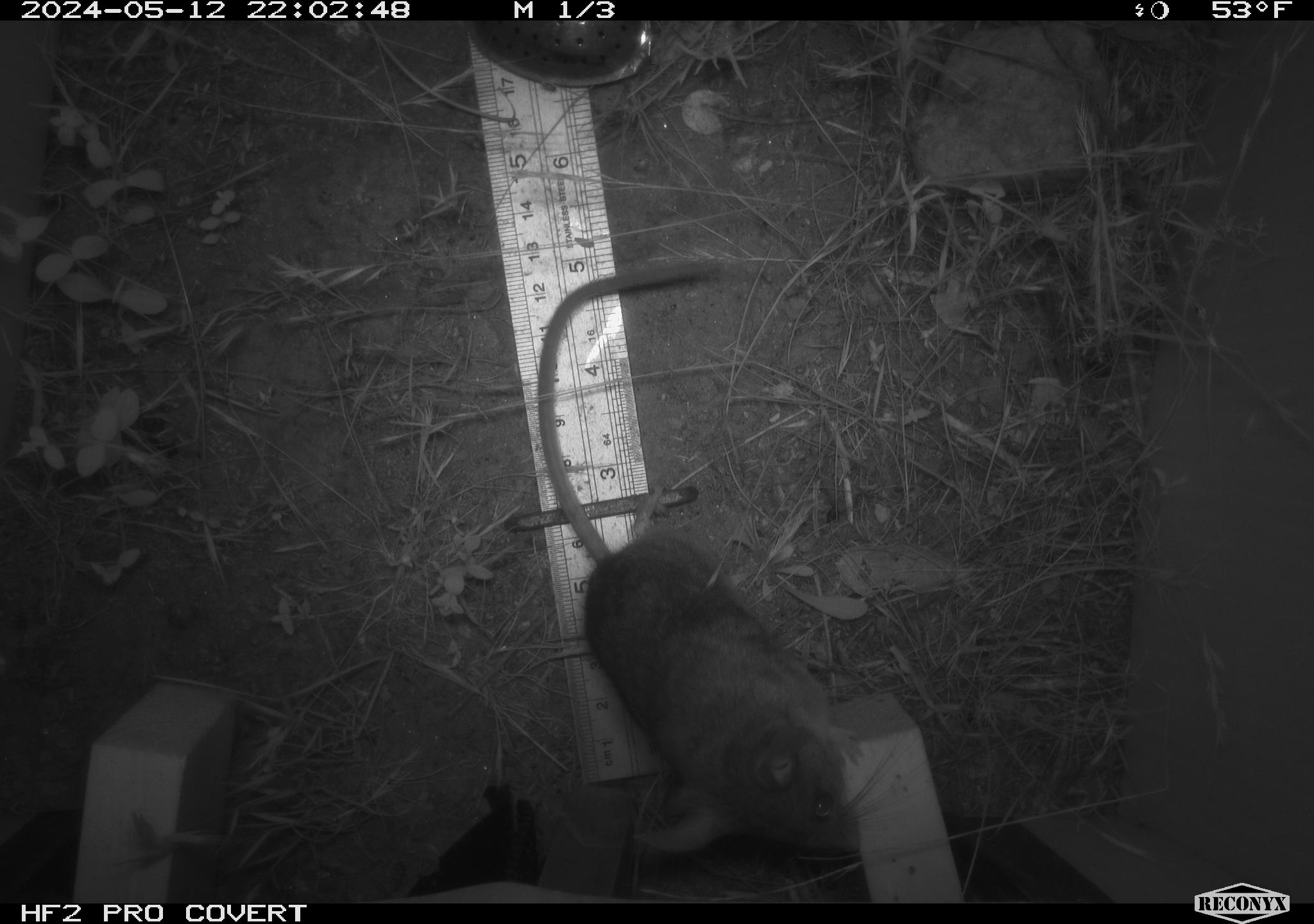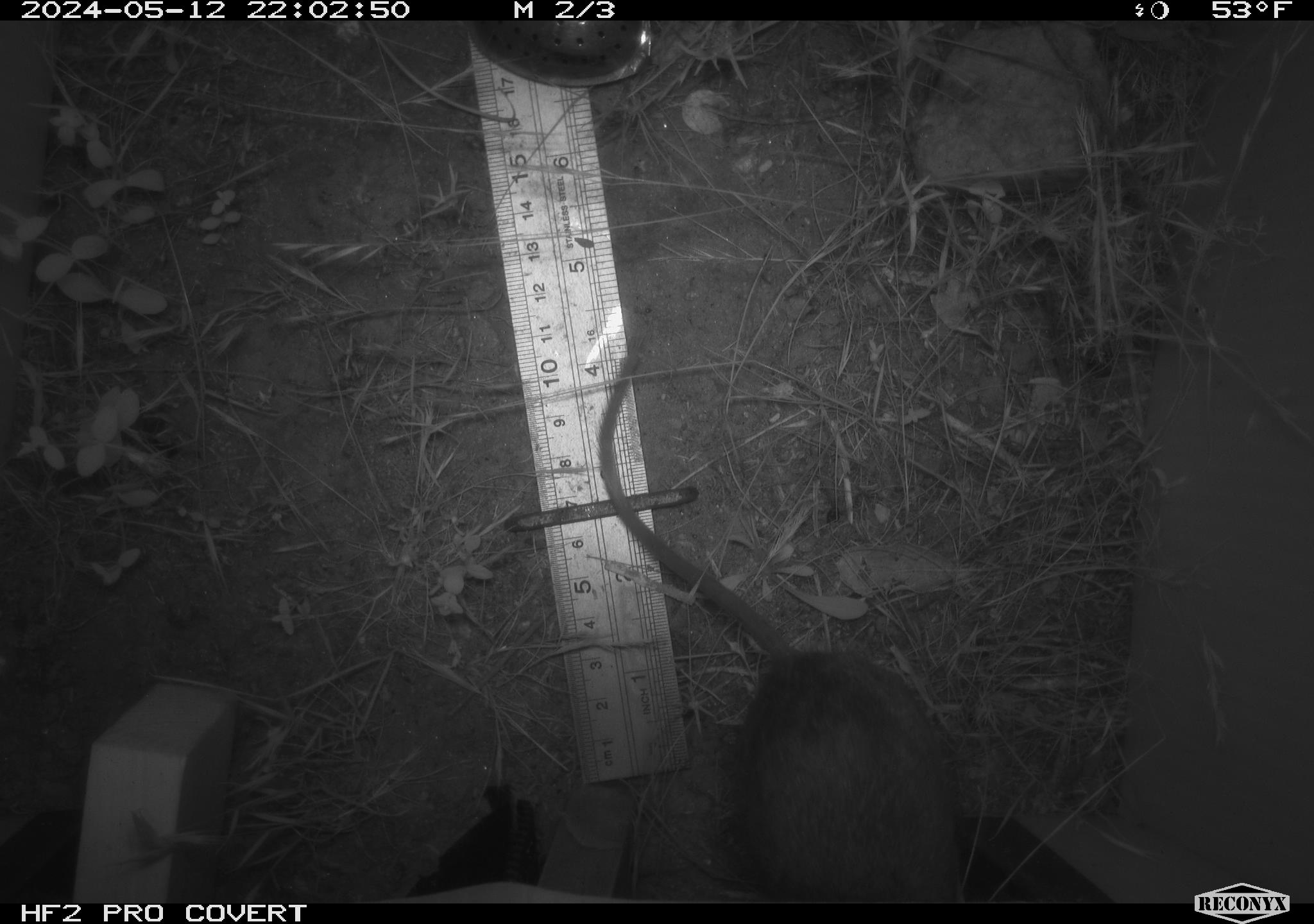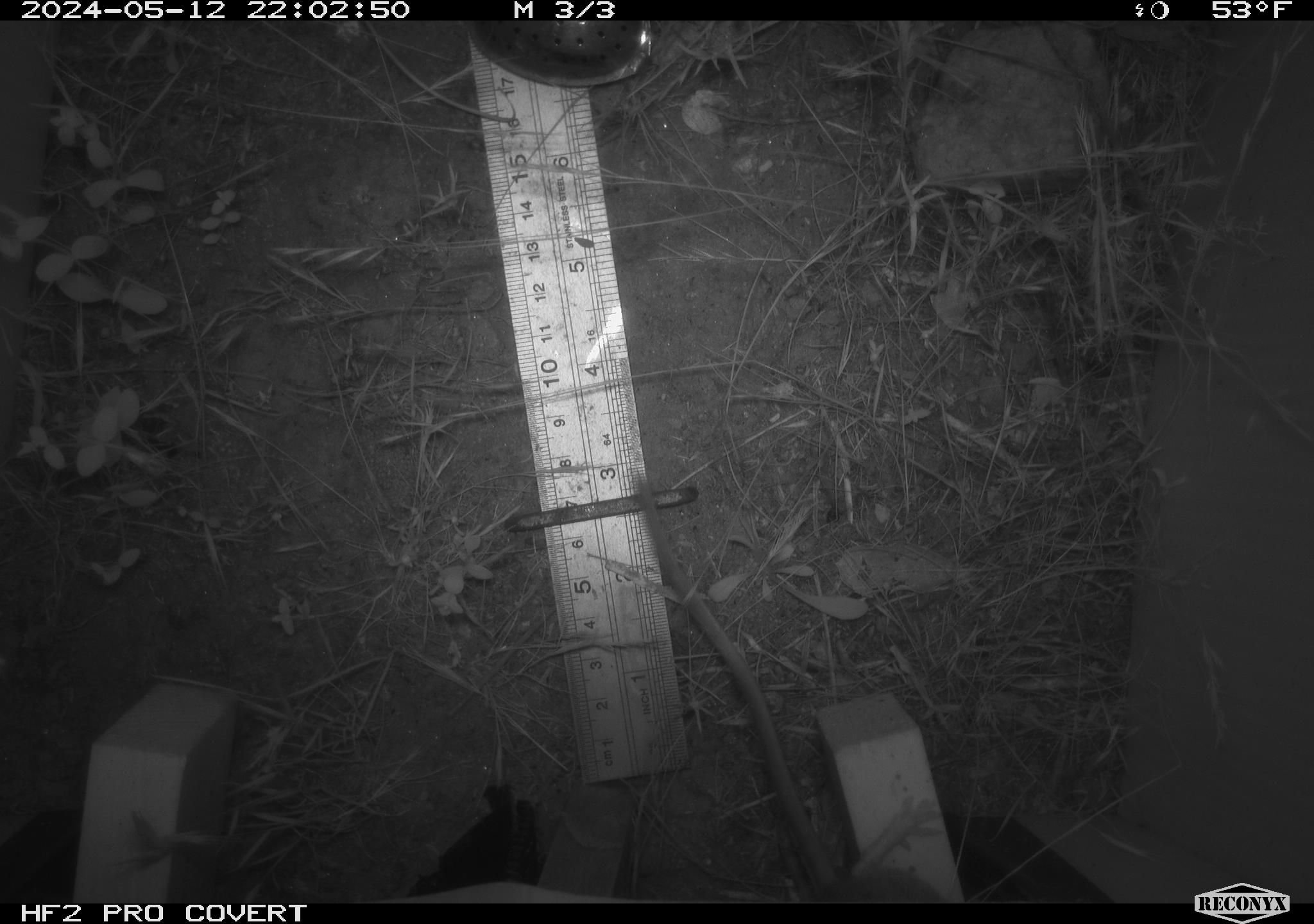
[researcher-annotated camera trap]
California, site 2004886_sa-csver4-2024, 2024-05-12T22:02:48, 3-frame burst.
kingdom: Animalia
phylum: Chordata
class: Mammalia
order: Rodentia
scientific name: Rodentia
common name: mouse species